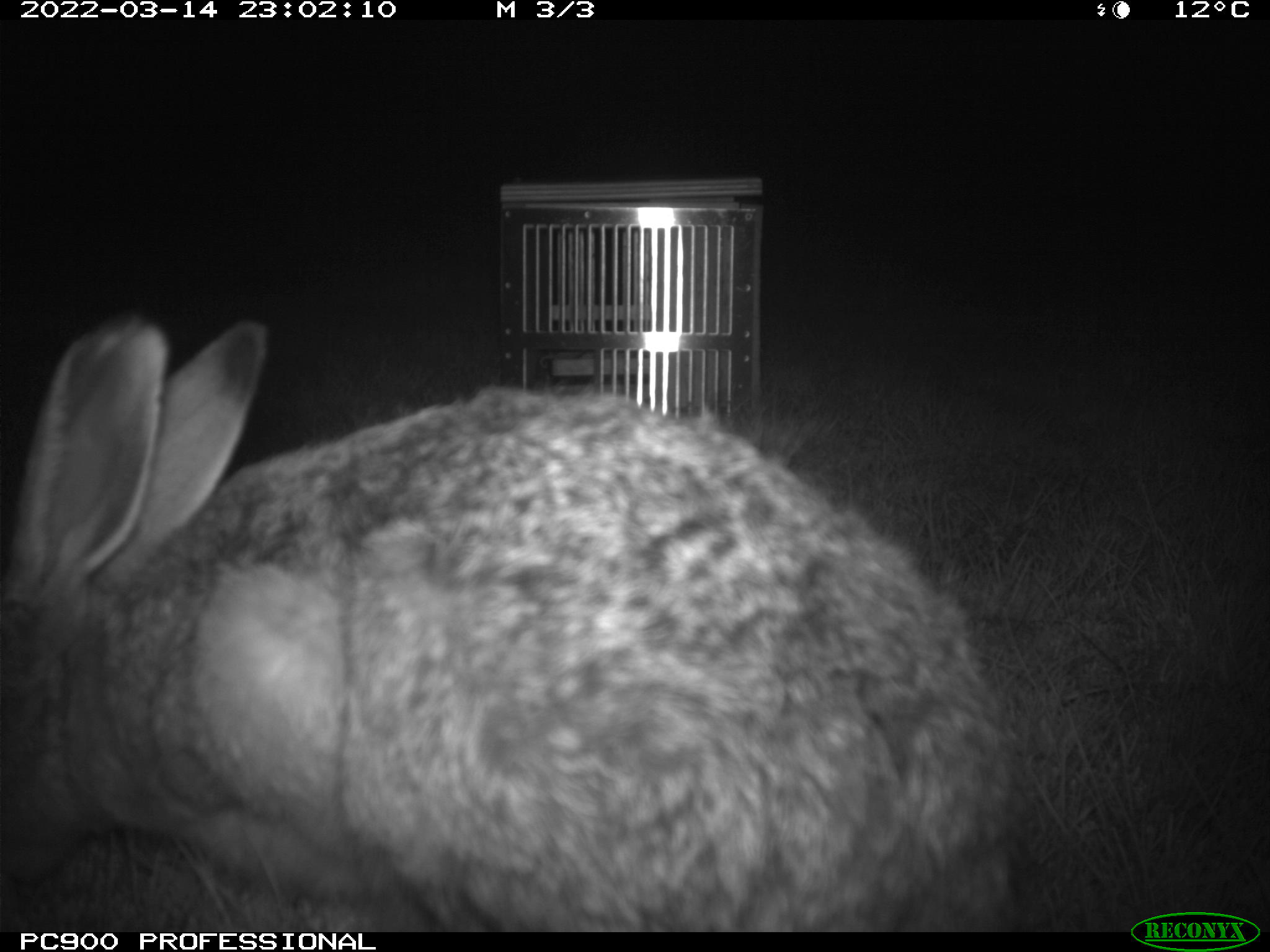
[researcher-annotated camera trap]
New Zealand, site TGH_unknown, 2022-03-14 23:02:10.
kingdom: Animalia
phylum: Chordata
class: Mammalia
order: Lagomorpha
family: Leporidae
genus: Lepus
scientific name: Lepus europaeus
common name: brown hare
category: hare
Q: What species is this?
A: Hare (brown hare) (Lepus europaeus).